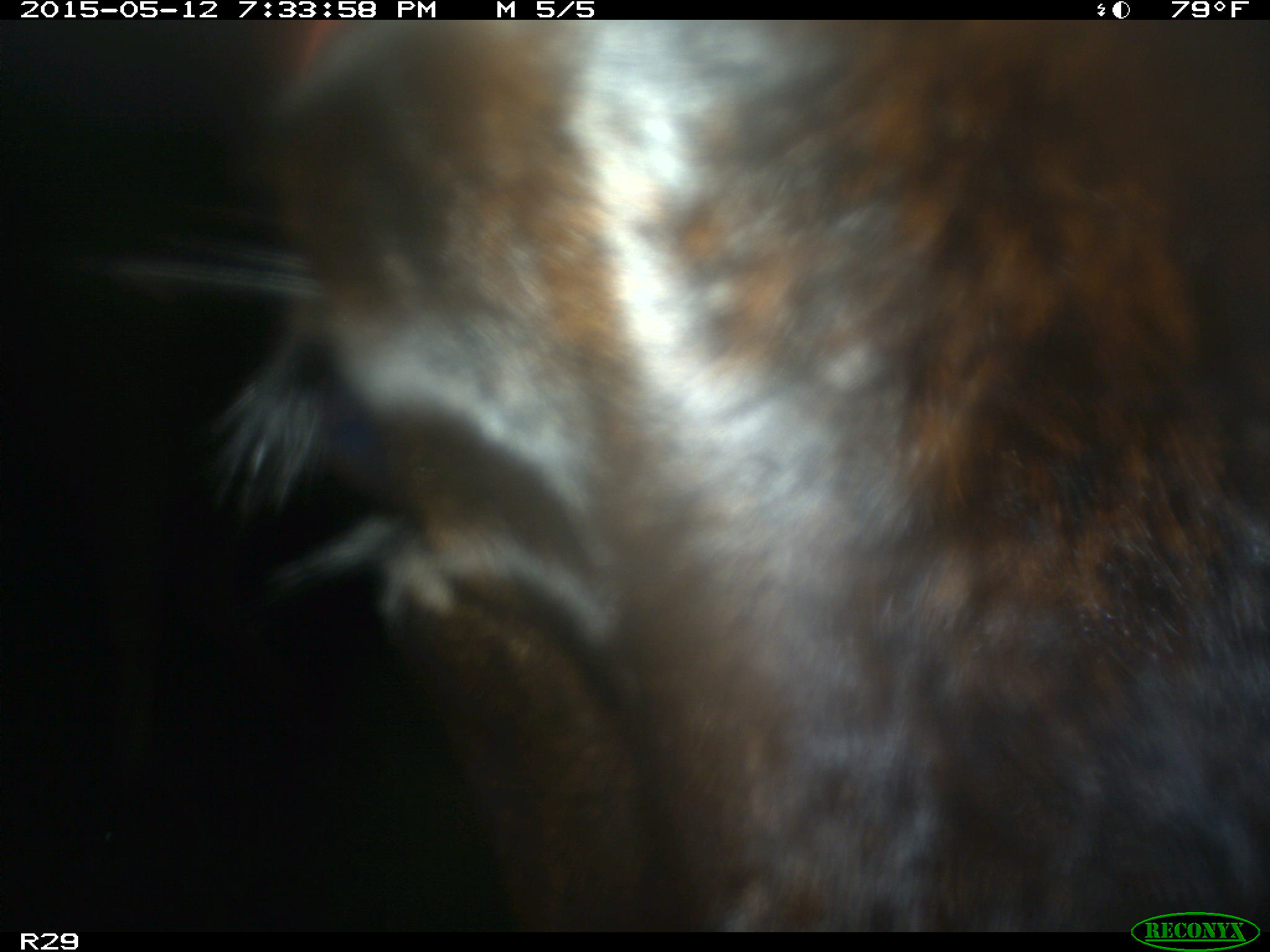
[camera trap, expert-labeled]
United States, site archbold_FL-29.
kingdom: Animalia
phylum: Chordata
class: Mammalia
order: Artiodactyla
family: Bovidae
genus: Bos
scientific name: Bos taurus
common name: domestic cow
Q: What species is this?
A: Bos taurus (domestic cow).